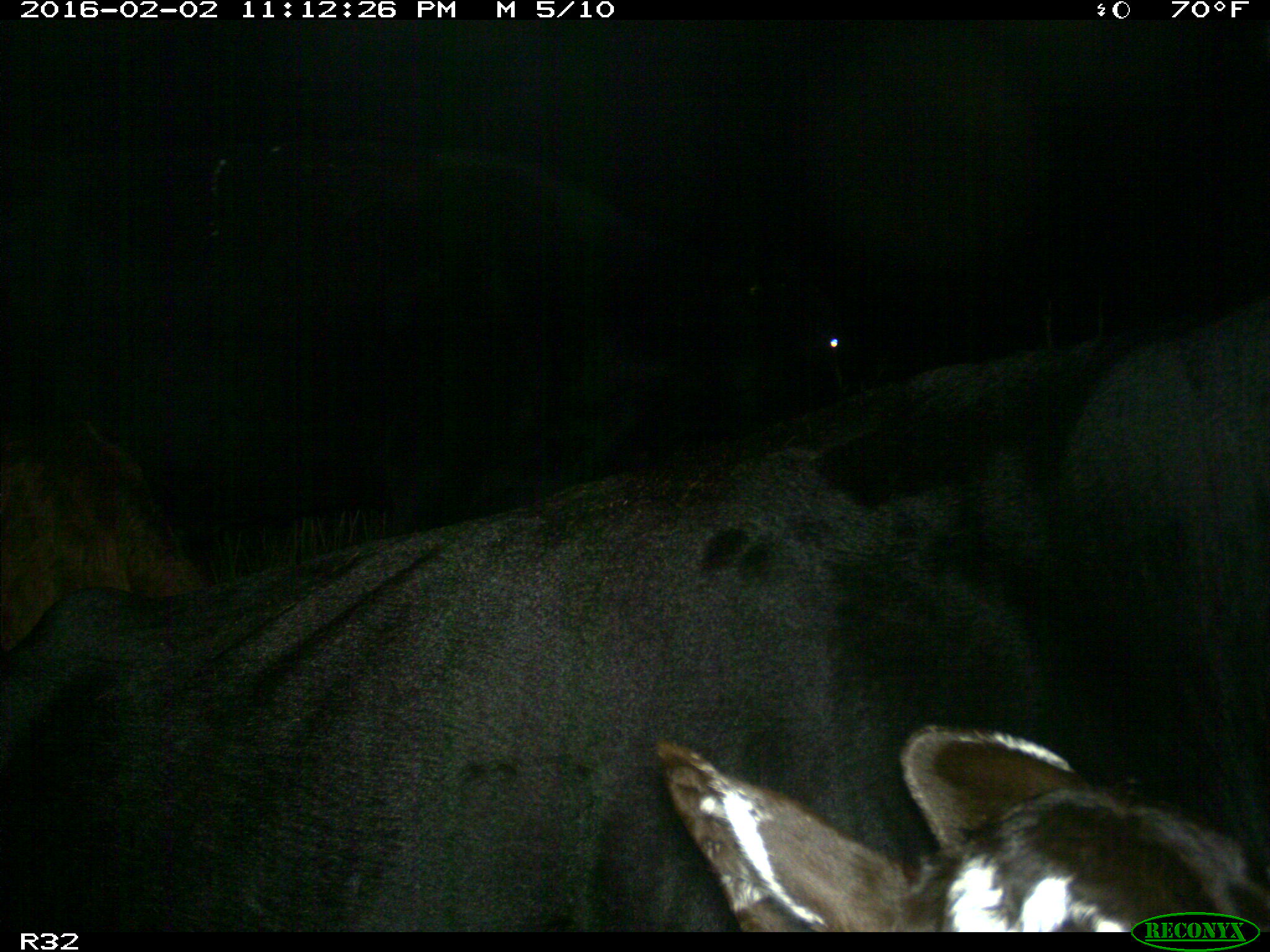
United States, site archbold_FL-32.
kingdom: Animalia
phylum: Chordata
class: Mammalia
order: Artiodactyla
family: Bovidae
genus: Bos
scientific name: Bos taurus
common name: domestic cow